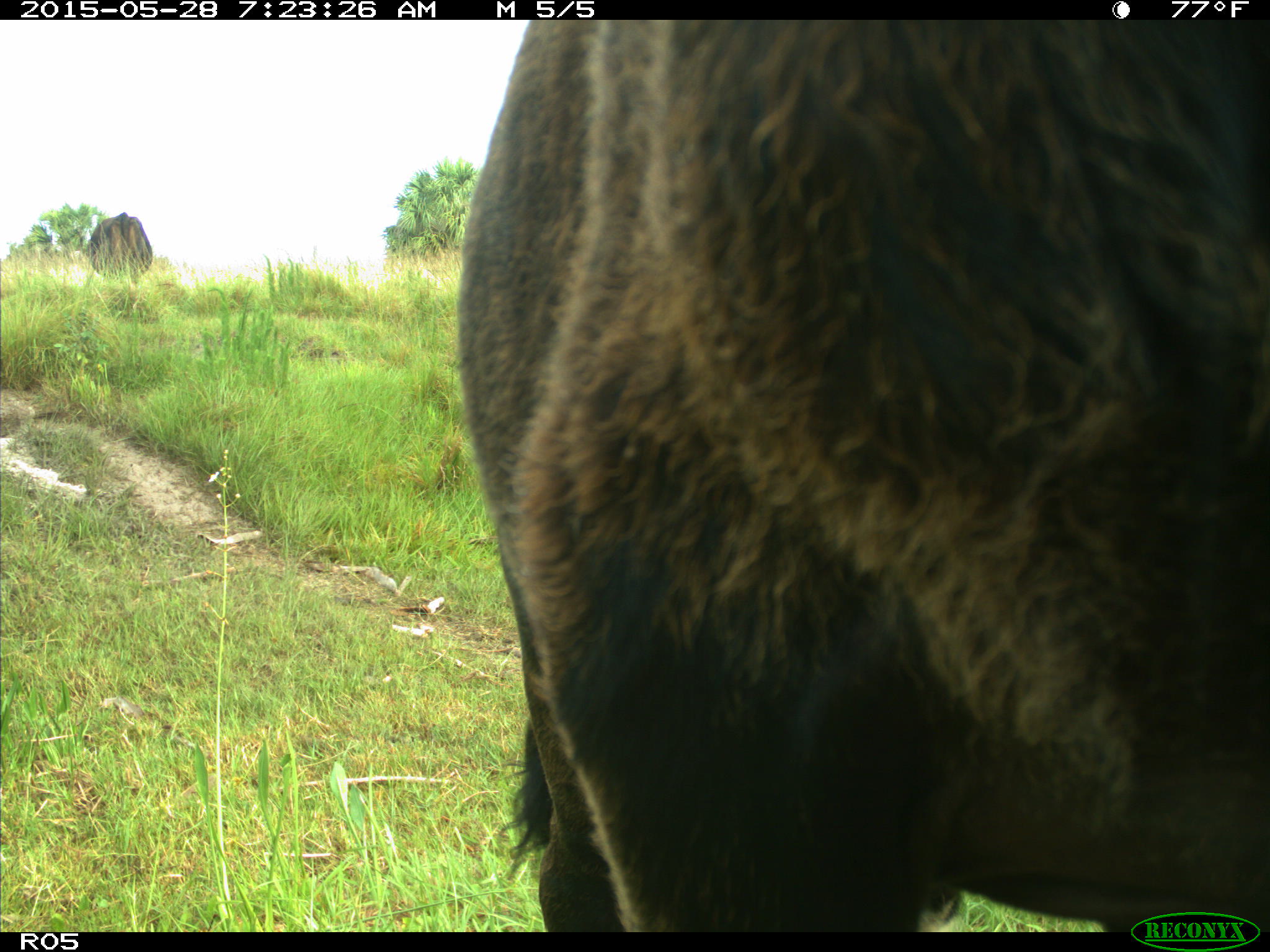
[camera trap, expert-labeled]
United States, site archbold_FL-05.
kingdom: Animalia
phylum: Chordata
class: Mammalia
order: Artiodactyla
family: Bovidae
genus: Bos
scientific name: Bos taurus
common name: domestic cow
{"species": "Bos taurus (domestic cow)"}